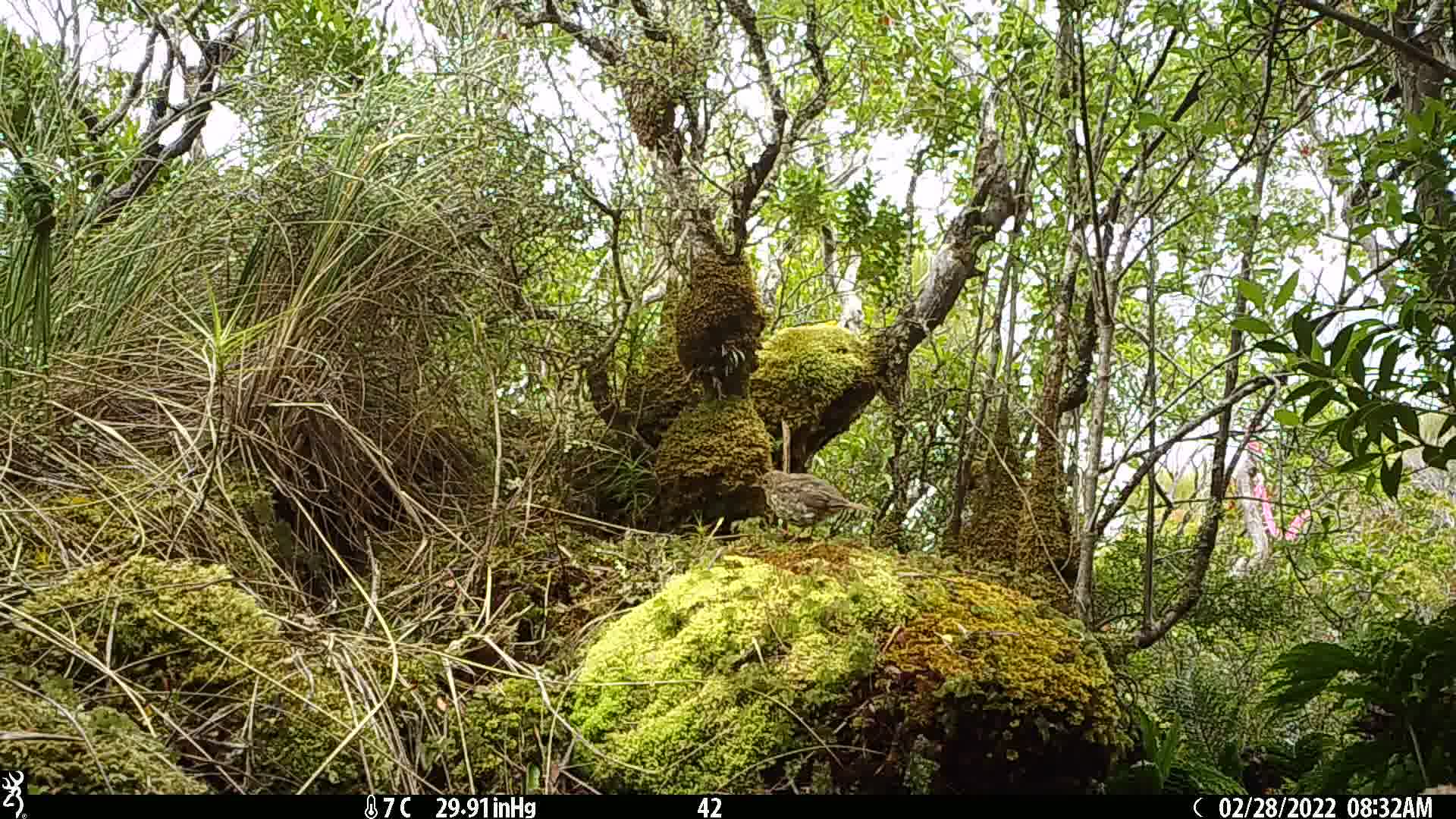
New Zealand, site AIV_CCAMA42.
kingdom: Animalia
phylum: Chordata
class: Aves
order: Passeriformes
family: Turdidae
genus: Turdus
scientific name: Turdus philomelos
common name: song thrush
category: thrush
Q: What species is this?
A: Thrush (song thrush) (Turdus philomelos).